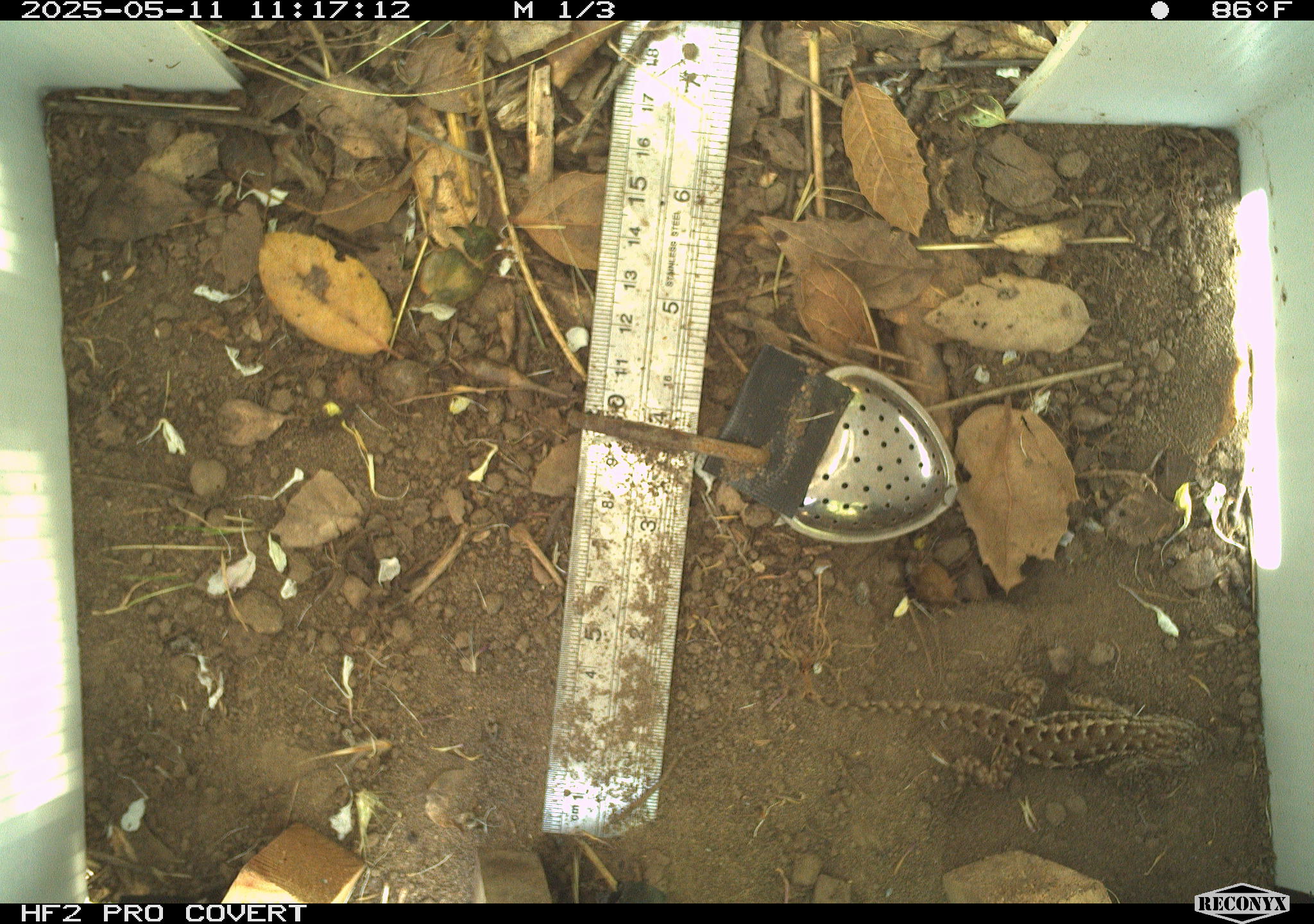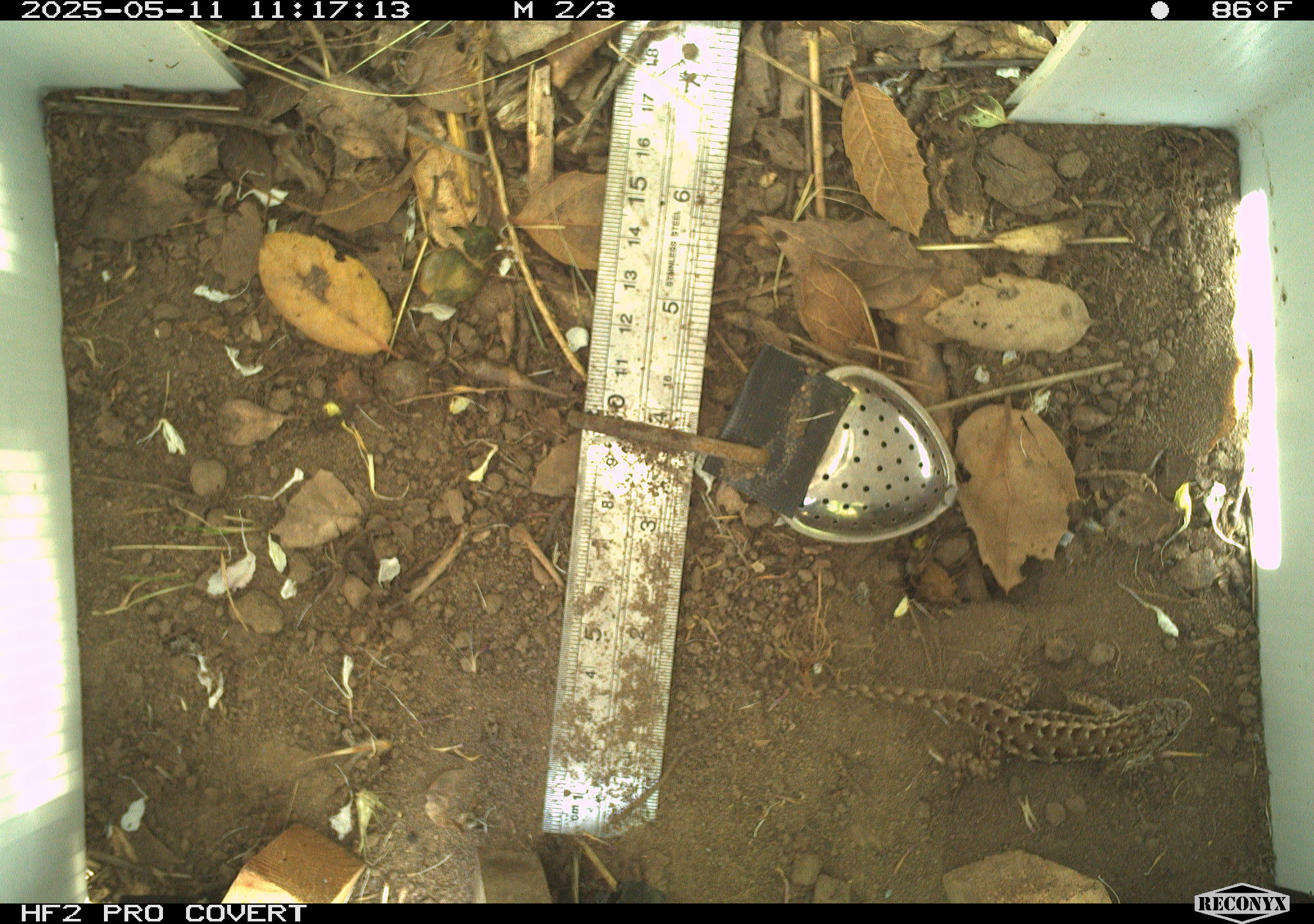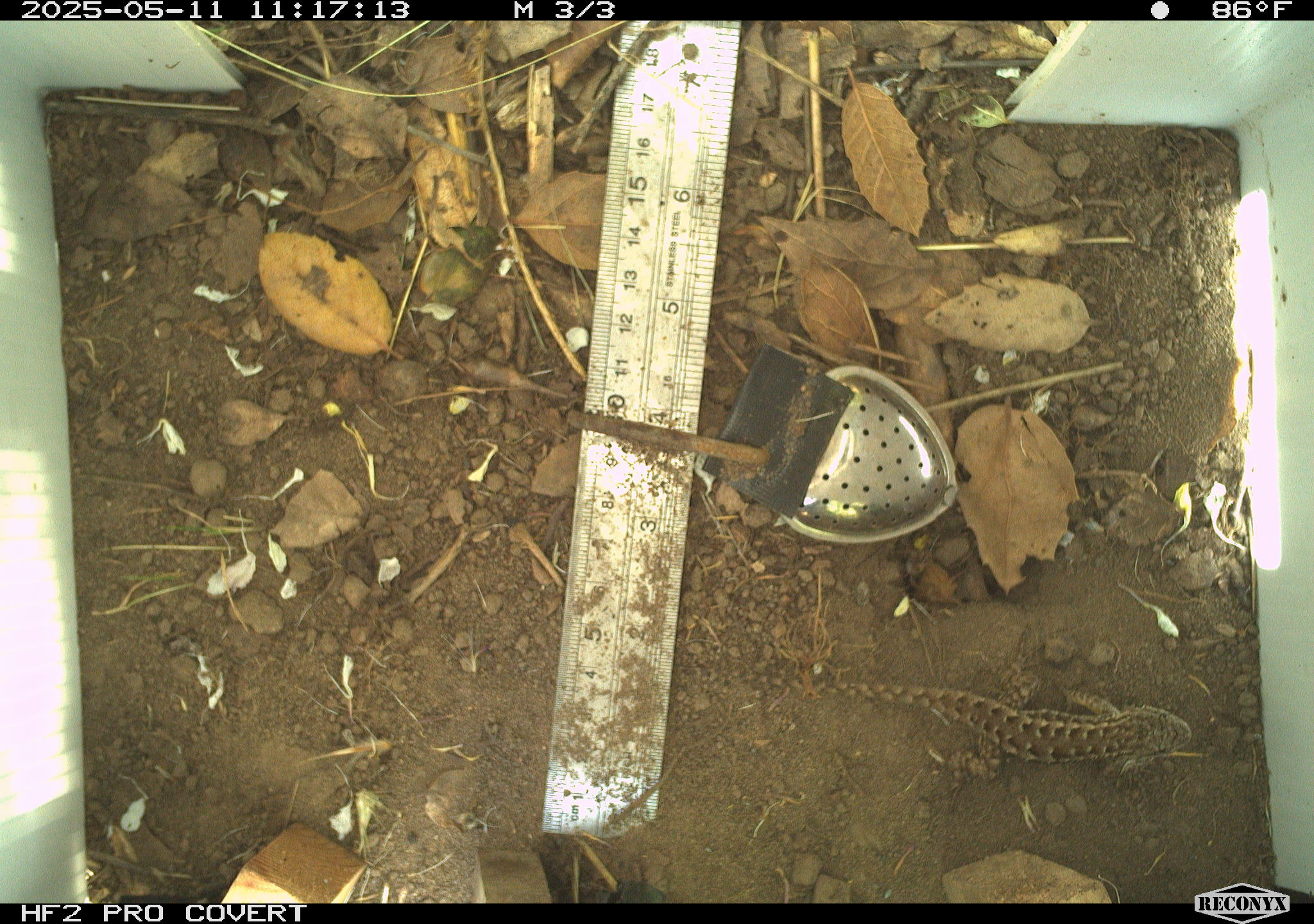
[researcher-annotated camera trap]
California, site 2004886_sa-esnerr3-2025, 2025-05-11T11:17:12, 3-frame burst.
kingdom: Animalia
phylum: Chordata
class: Reptilia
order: Squamata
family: Phrynosomatidae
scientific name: Phrynosomatidae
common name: north american spiny lizards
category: sceloporus/uta species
Sceloporus/uta species (north american spiny lizards) (Phrynosomatidae).